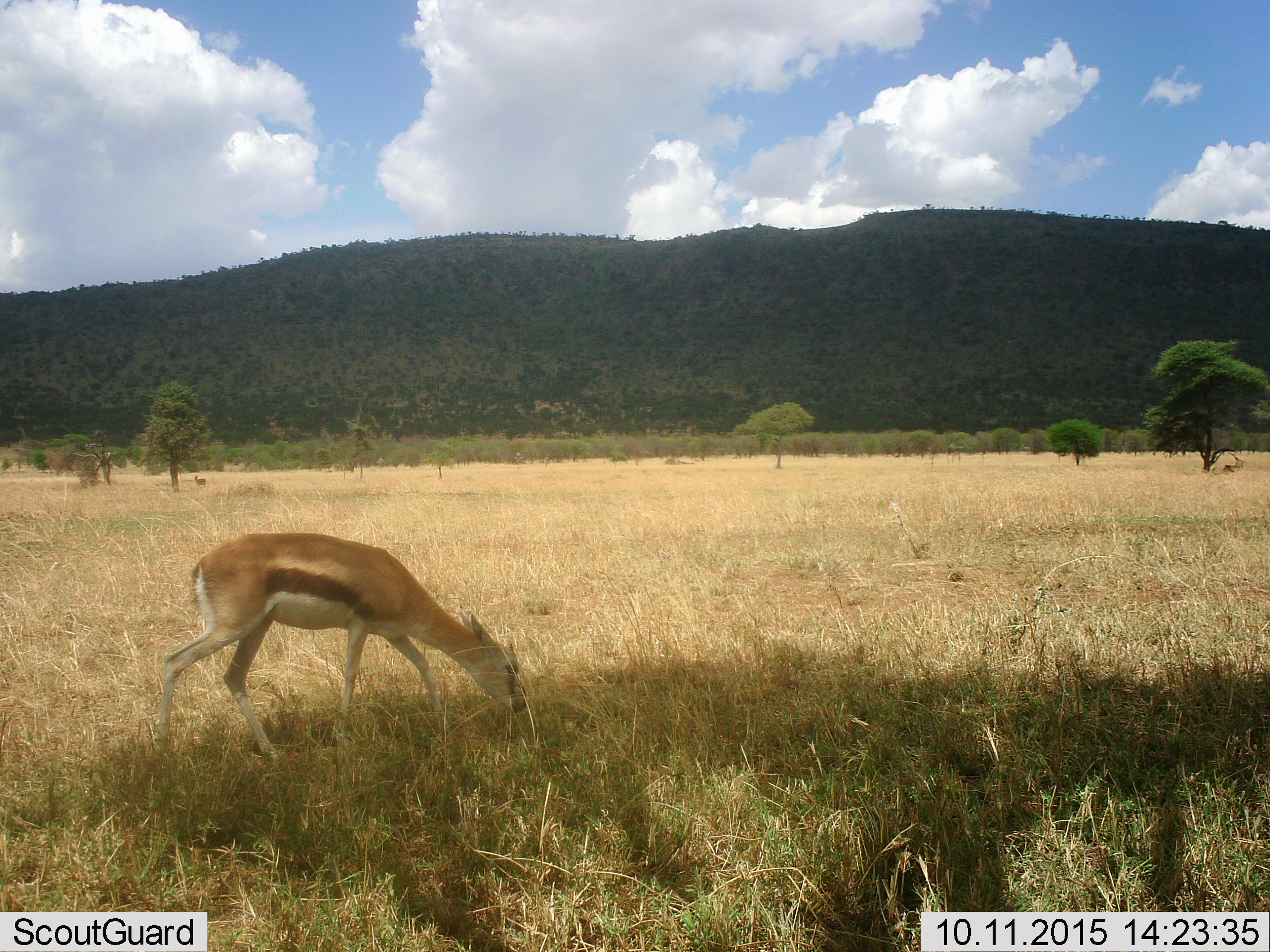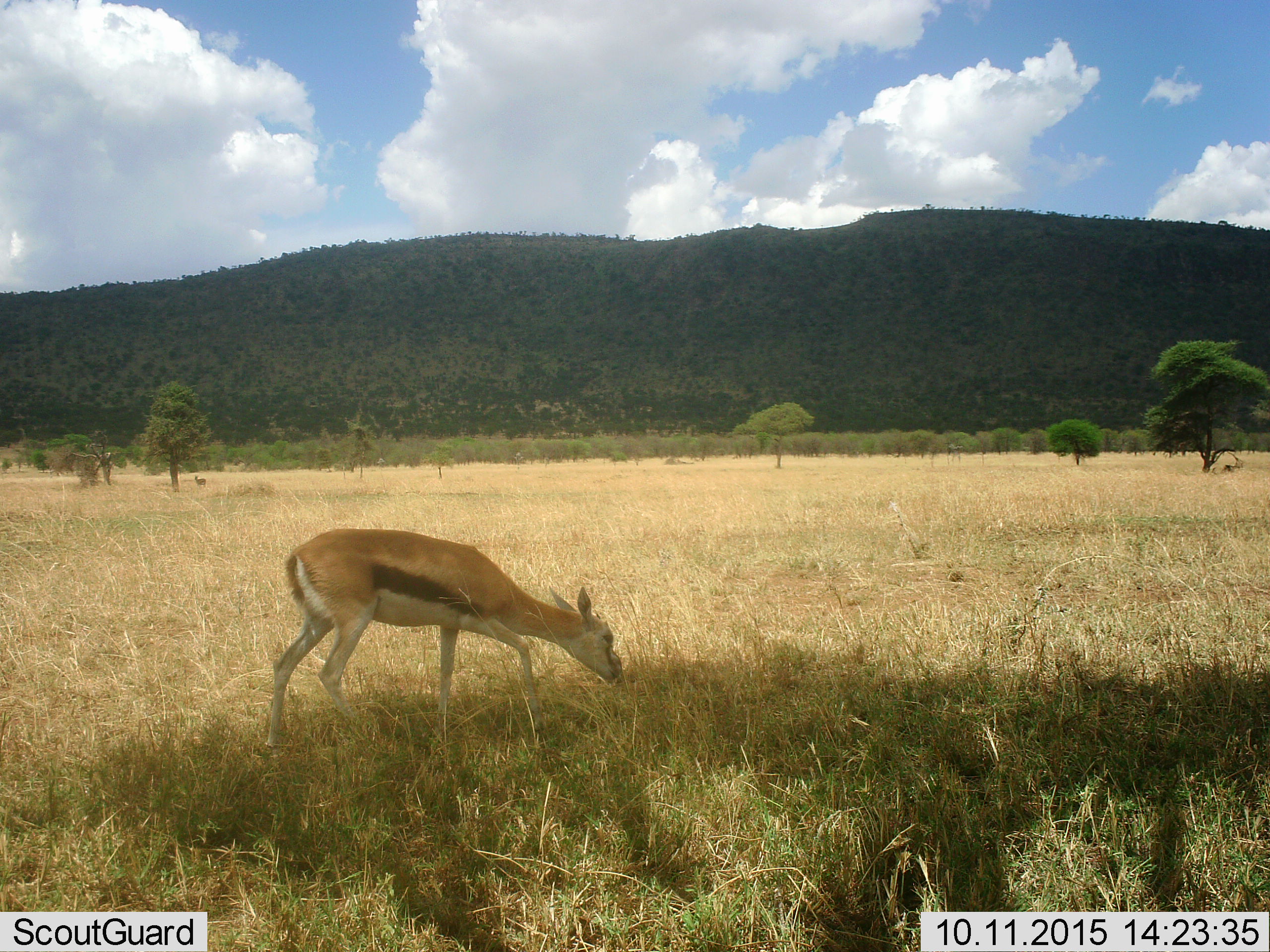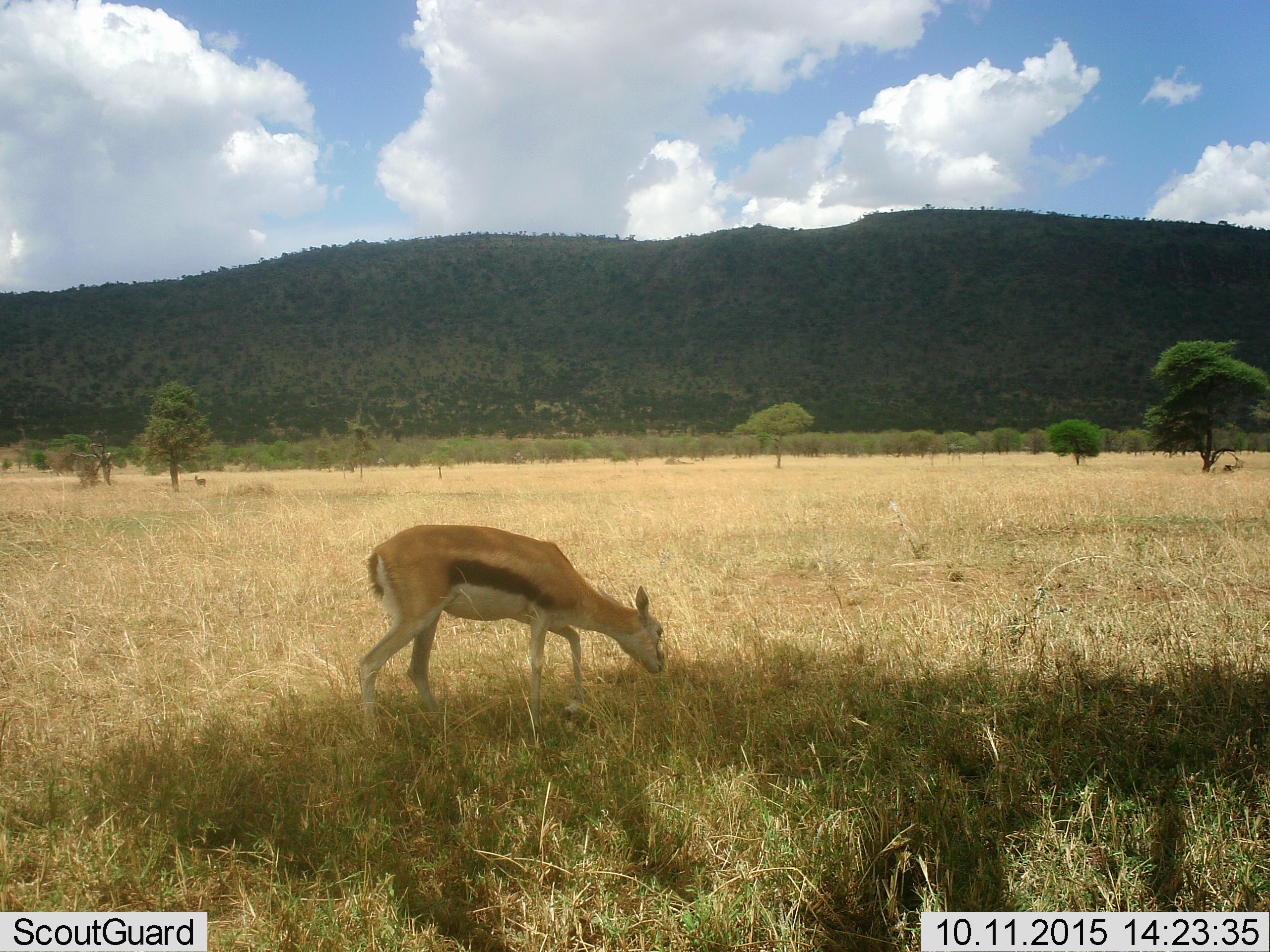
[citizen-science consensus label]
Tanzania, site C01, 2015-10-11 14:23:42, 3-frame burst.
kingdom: Animalia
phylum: Chordata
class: Mammalia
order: Artiodactyla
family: Bovidae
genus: Eudorcas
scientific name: Eudorcas thomsonii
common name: thomson's gazelle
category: gazellethomsons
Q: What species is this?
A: Gazellethomsons (thomson's gazelle) (Eudorcas thomsonii).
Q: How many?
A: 1.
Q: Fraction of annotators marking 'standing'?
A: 35%.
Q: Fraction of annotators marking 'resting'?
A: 12%.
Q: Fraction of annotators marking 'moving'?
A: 29%.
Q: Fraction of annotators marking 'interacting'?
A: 0%.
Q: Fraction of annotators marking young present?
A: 6%.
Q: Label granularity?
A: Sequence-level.